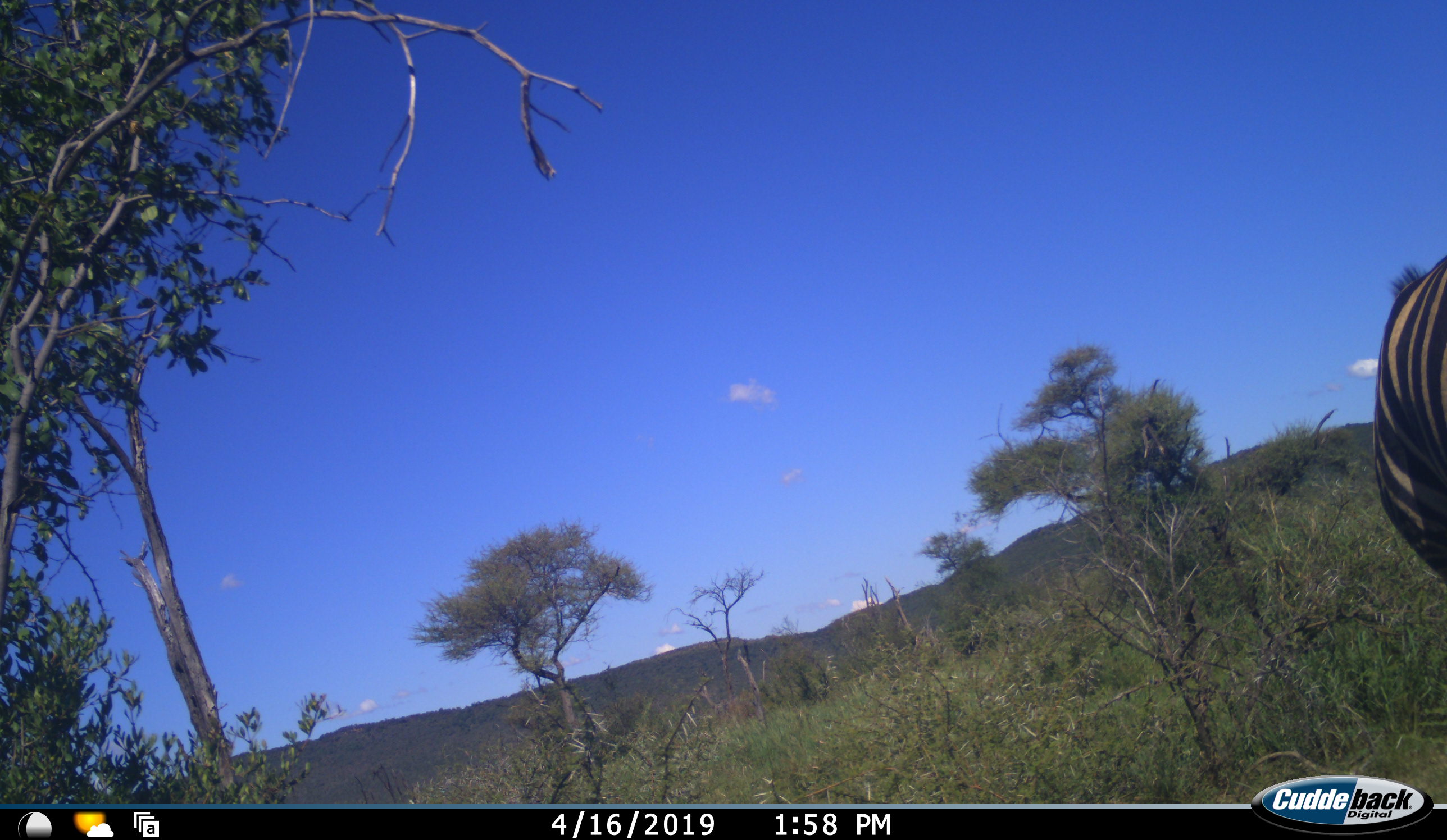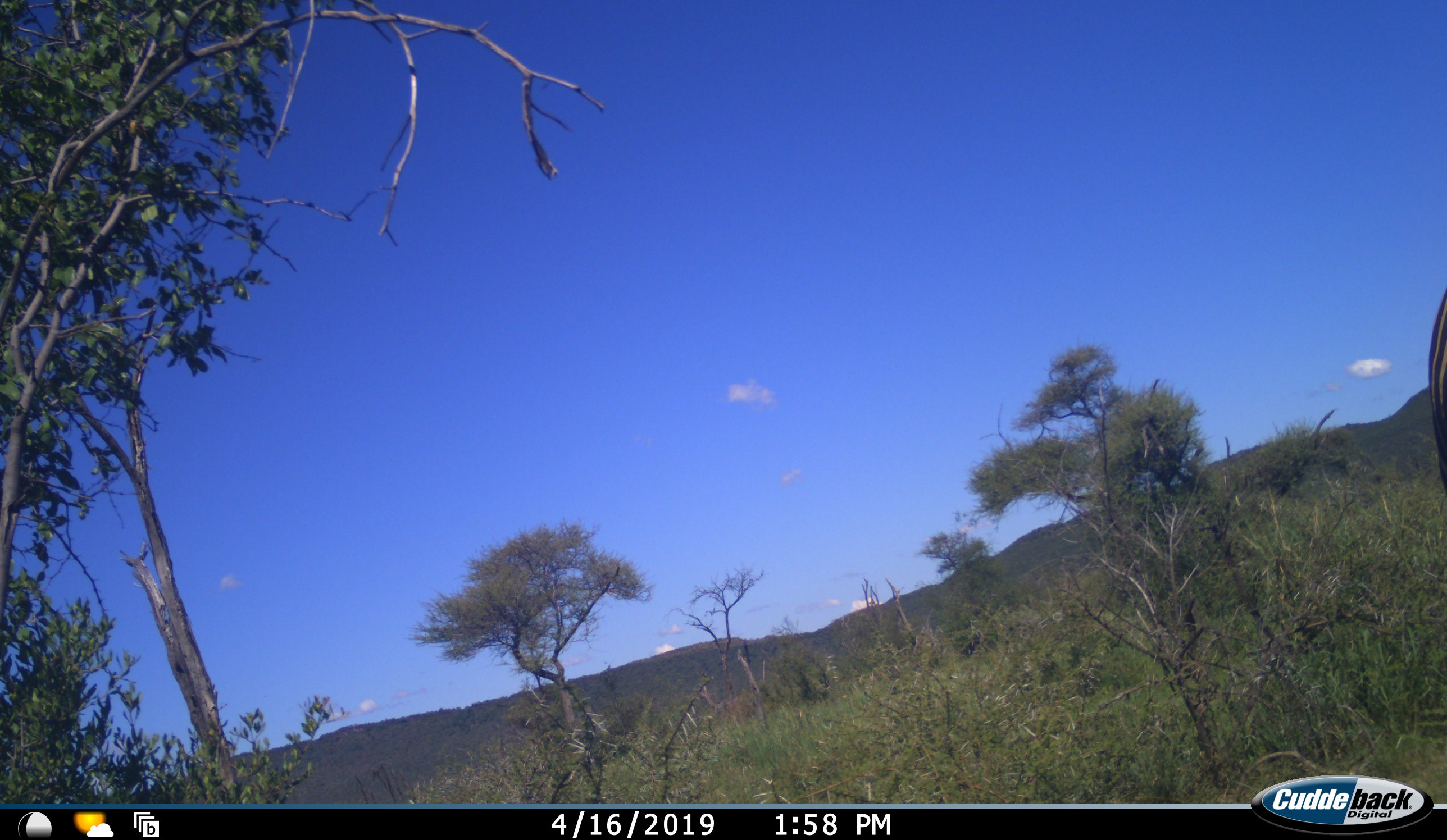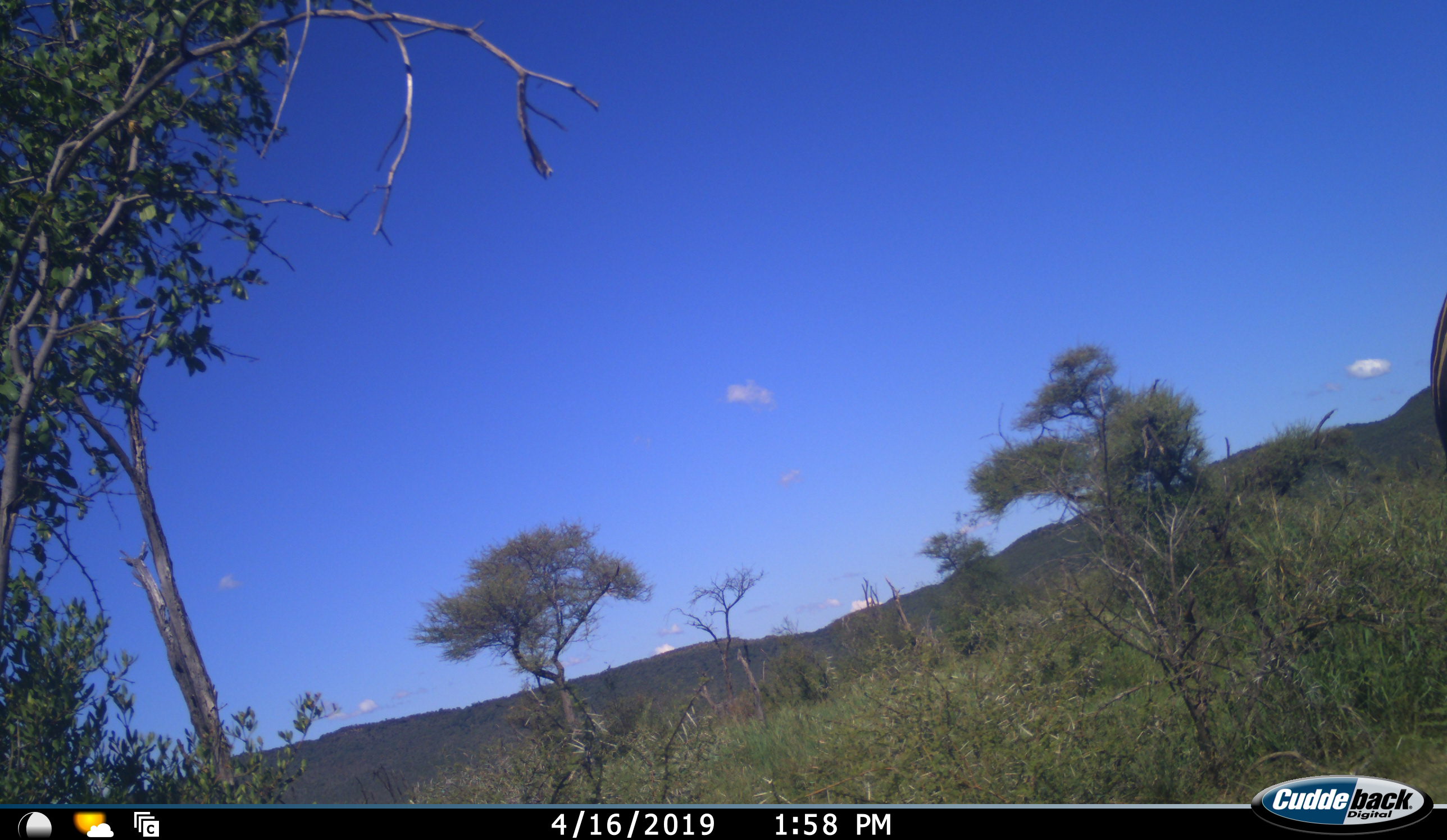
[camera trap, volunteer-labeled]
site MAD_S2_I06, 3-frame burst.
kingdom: Animalia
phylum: Chordata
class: Mammalia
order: Perissodactyla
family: Equidae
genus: Equus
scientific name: Equus quagga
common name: plains zebra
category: zebraplains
Zebraplains (plains zebra) (Equus quagga), count 1. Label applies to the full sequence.